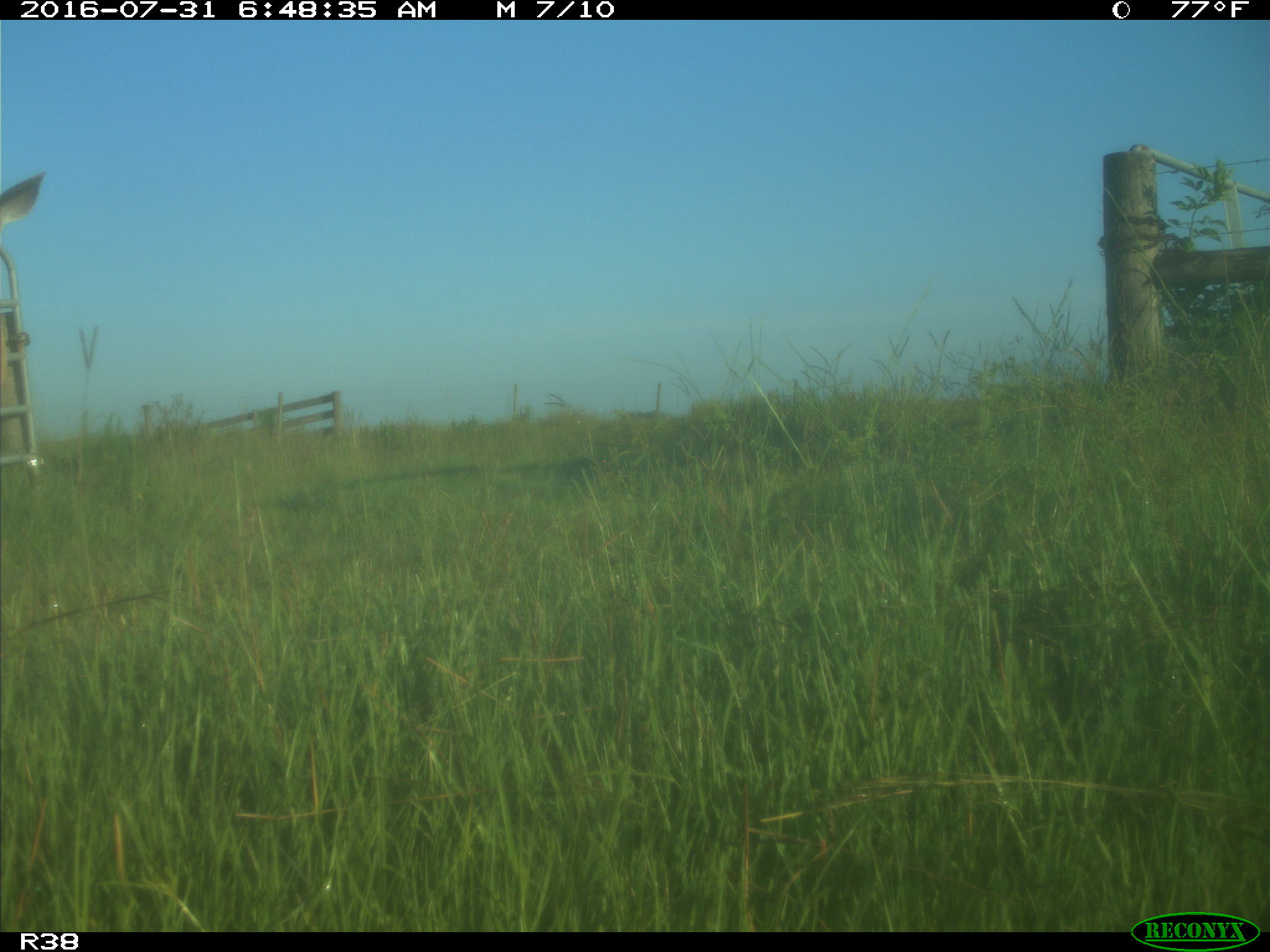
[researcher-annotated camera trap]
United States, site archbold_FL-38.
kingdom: Animalia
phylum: Chordata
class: Mammalia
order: Artiodactyla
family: Cervidae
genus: Odocoileus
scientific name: Odocoileus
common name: deer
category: unidentified deer